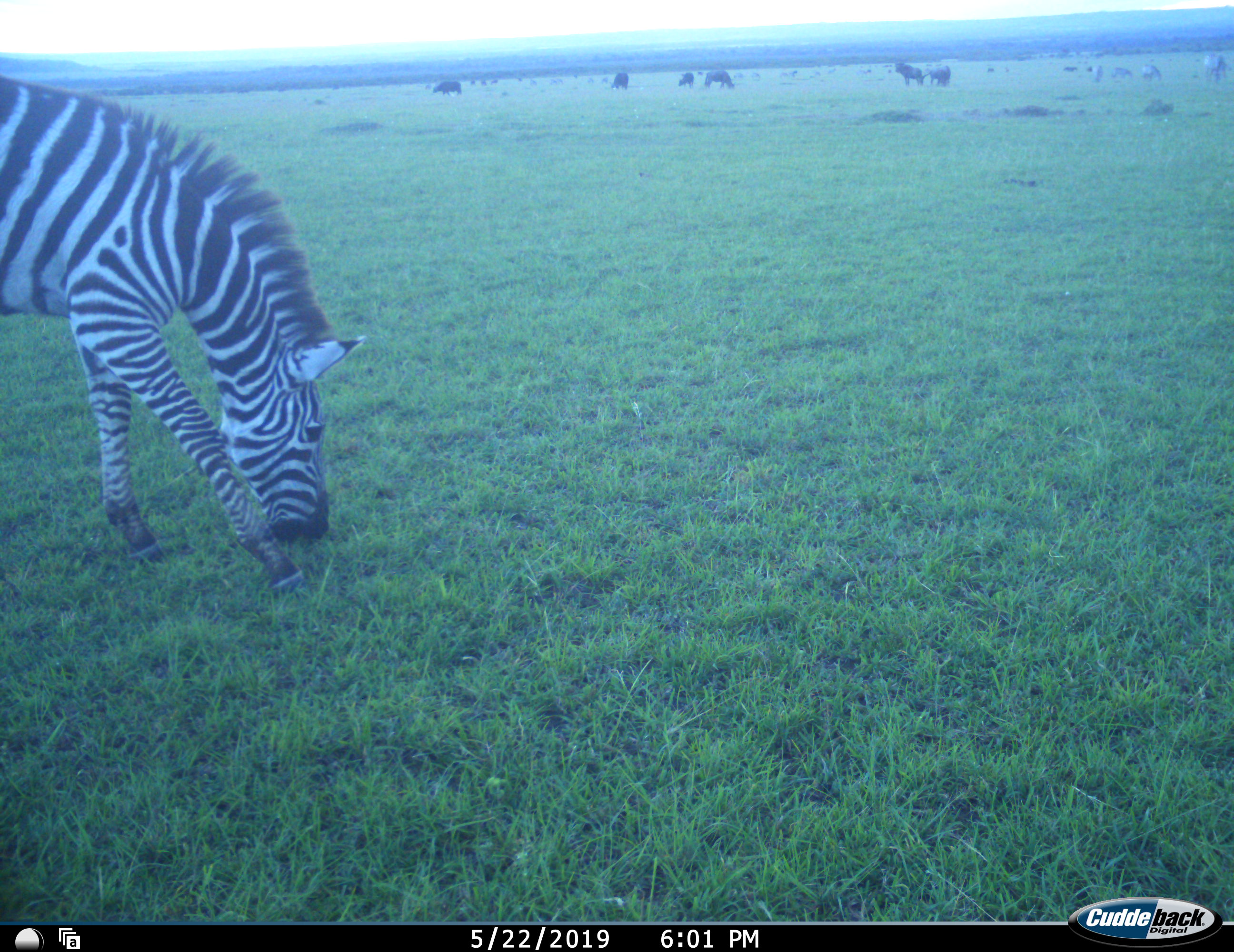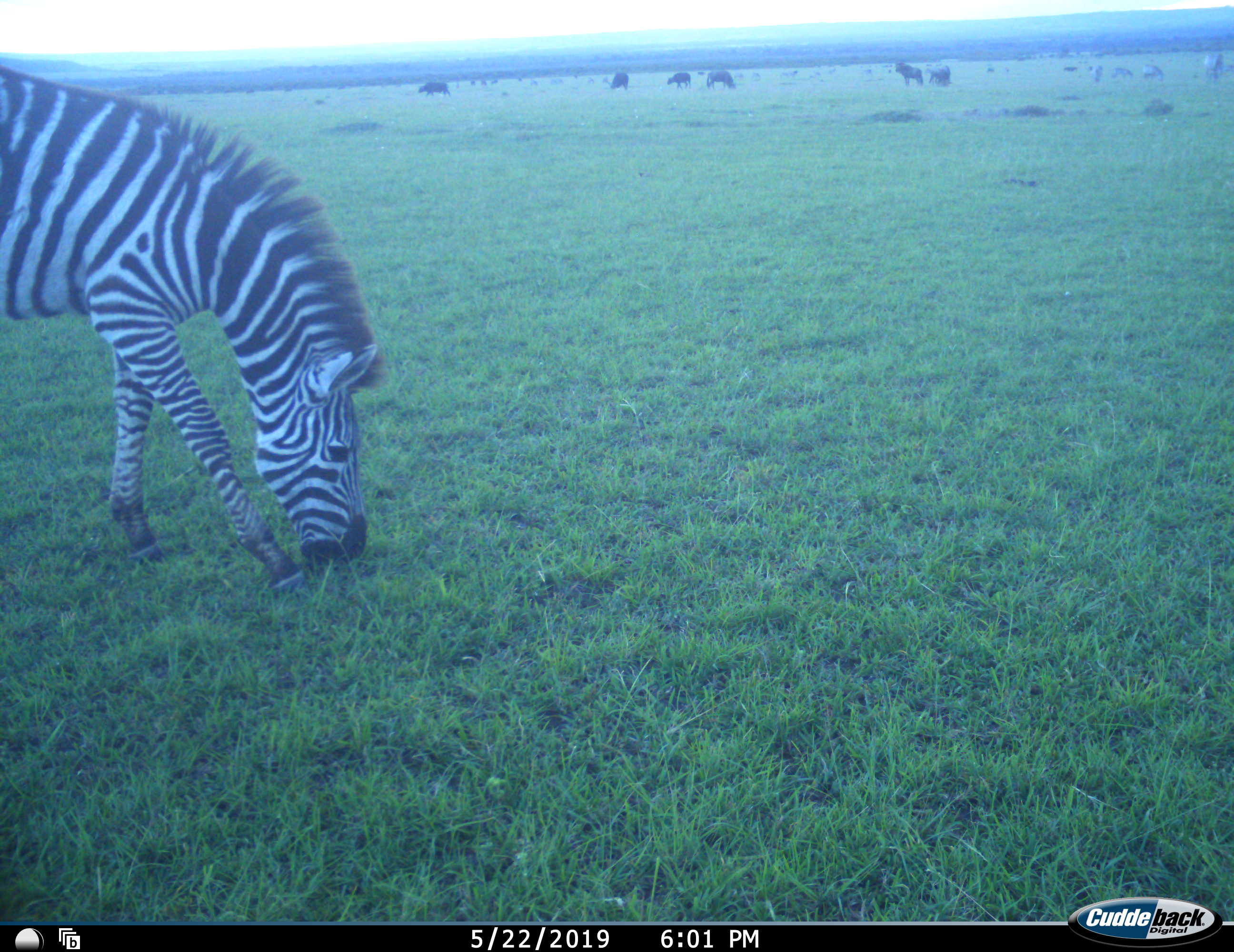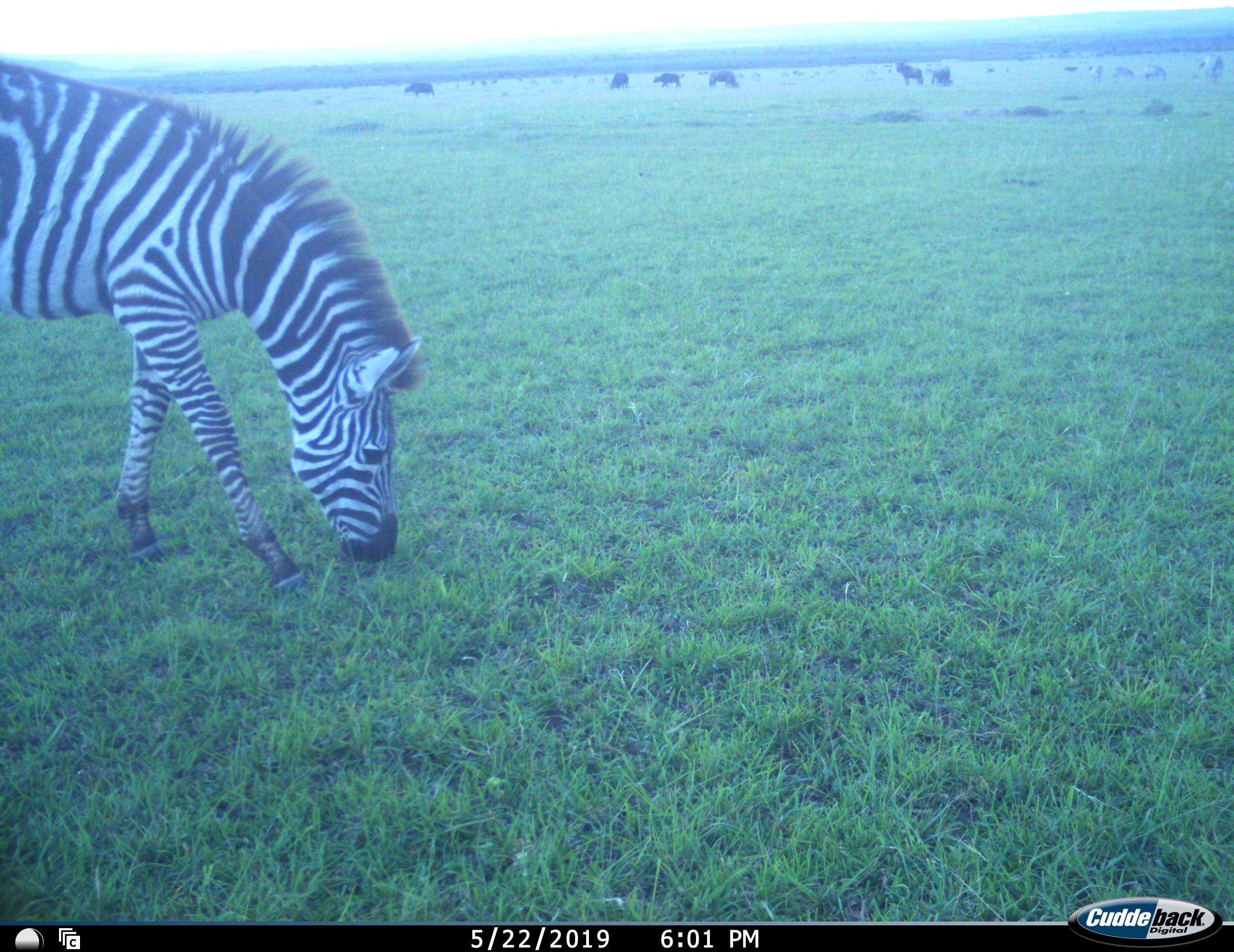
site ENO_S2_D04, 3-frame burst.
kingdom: Animalia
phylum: Chordata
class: Mammalia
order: Artiodactyla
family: Bovidae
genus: Connochaetes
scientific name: Connochaetes taurinus taurinus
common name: blue wildebeest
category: wildebeestblue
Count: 3.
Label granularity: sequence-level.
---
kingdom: Animalia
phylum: Chordata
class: Mammalia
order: Perissodactyla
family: Equidae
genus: Equus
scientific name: Equus quagga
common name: plains zebra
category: zebraplains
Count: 4.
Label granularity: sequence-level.